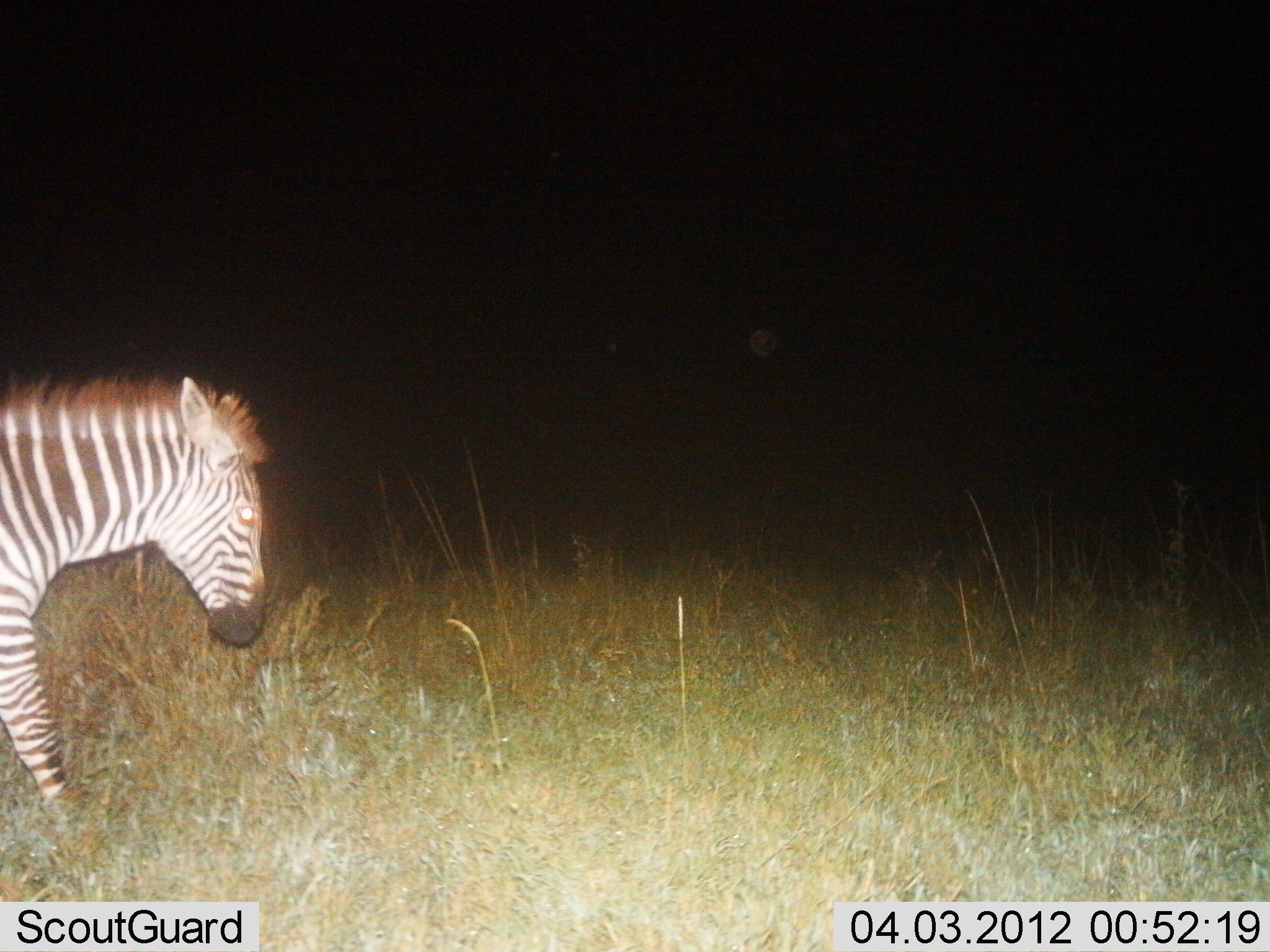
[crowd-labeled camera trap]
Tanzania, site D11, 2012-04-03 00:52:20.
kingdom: Animalia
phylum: Chordata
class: Mammalia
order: Perissodactyla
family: Equidae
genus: Equus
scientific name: Equus quagga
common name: plains zebra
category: zebra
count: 1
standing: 12%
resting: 0%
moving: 88%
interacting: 0%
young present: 0%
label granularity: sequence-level